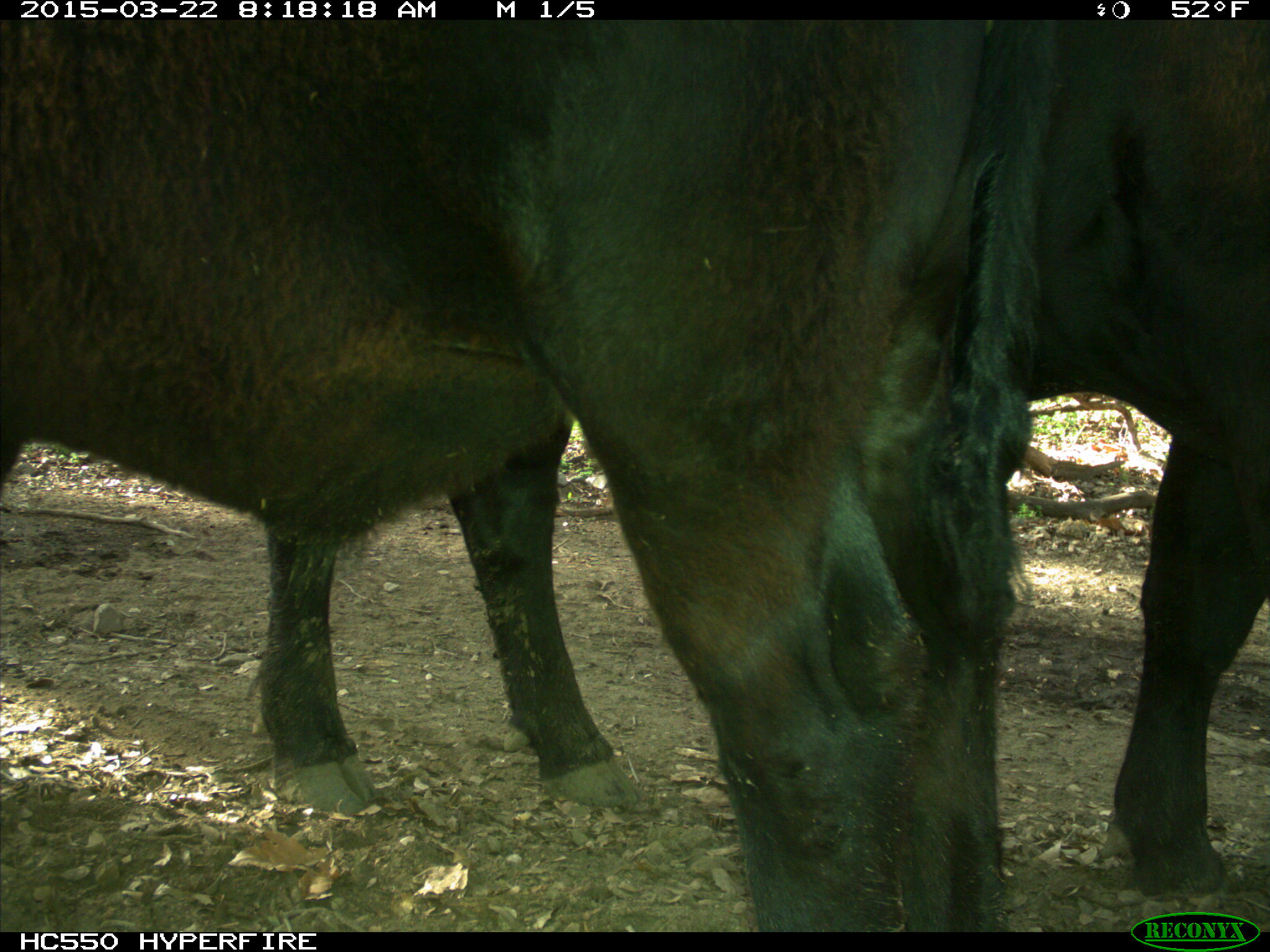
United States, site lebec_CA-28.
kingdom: Animalia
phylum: Chordata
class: Mammalia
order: Artiodactyla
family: Bovidae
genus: Bos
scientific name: Bos taurus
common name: domestic cow